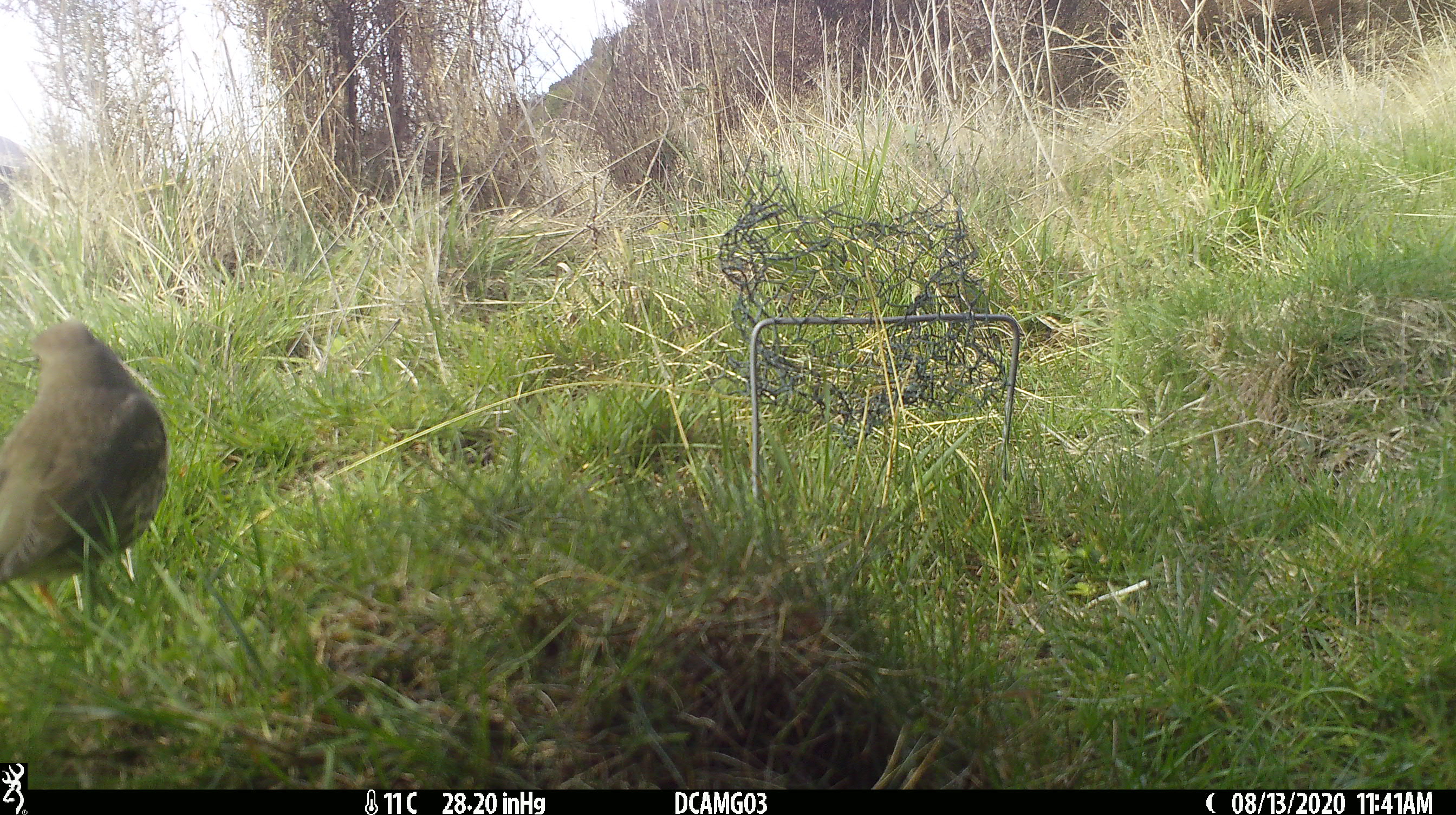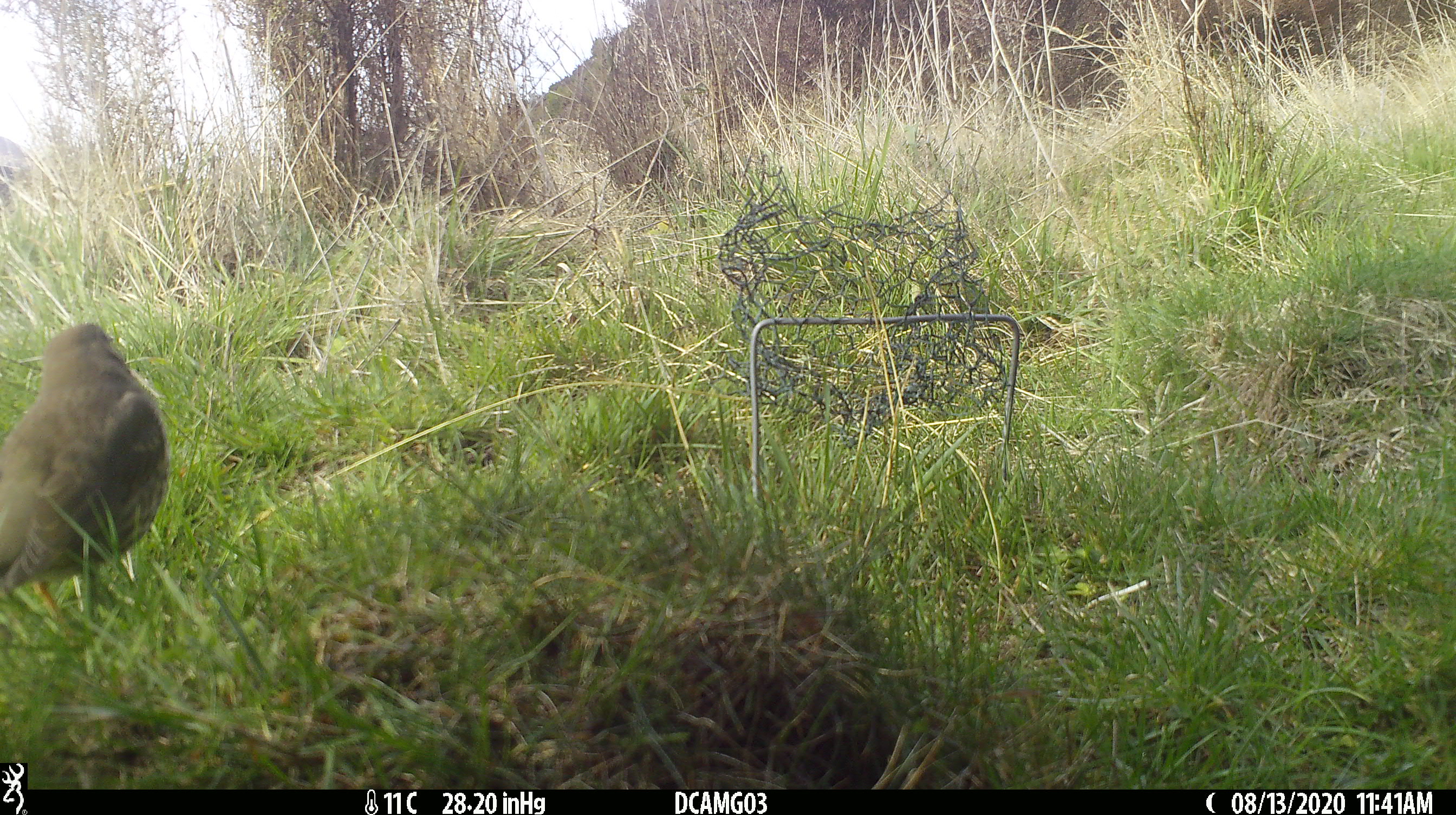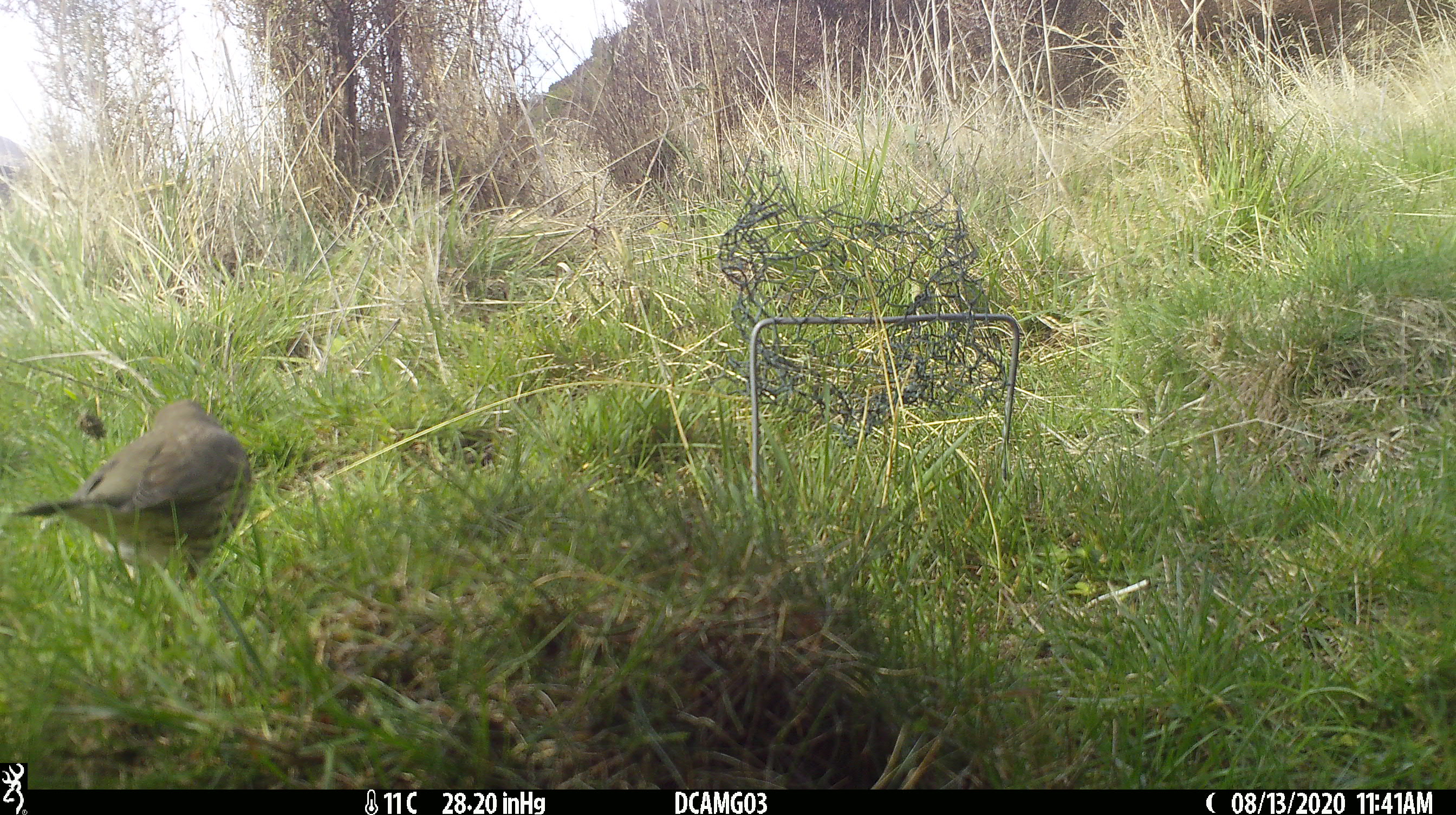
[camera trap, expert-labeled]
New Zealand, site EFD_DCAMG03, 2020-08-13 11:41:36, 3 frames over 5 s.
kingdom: Animalia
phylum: Chordata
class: Aves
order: Passeriformes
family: Turdidae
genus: Turdus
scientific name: Turdus philomelos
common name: song thrush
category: thrush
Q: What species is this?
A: Thrush (song thrush) (Turdus philomelos).